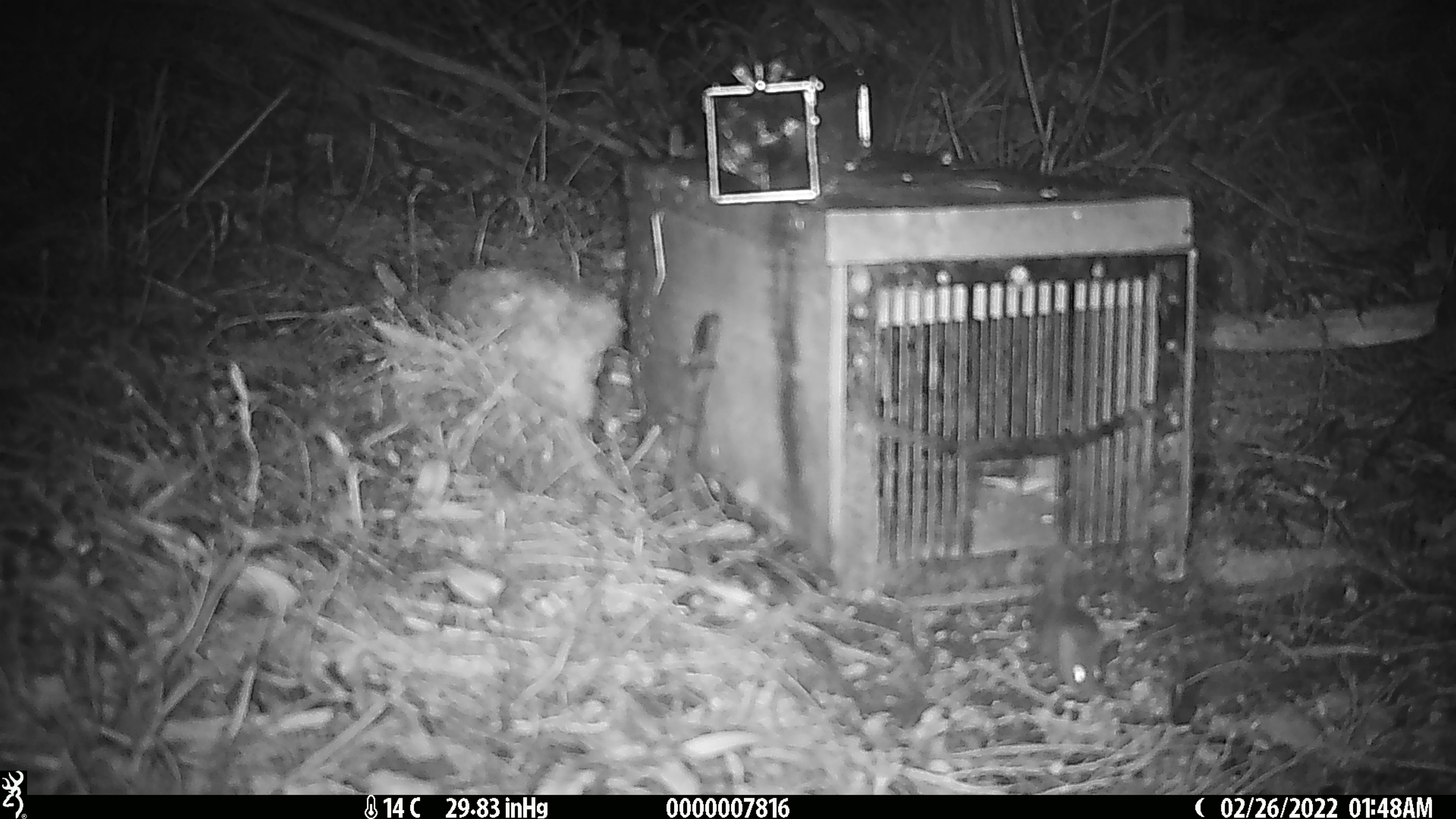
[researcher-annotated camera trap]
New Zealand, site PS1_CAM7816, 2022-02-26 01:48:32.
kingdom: Animalia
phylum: Chordata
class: Mammalia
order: Rodentia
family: Muridae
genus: Mus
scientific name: Mus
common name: mouse